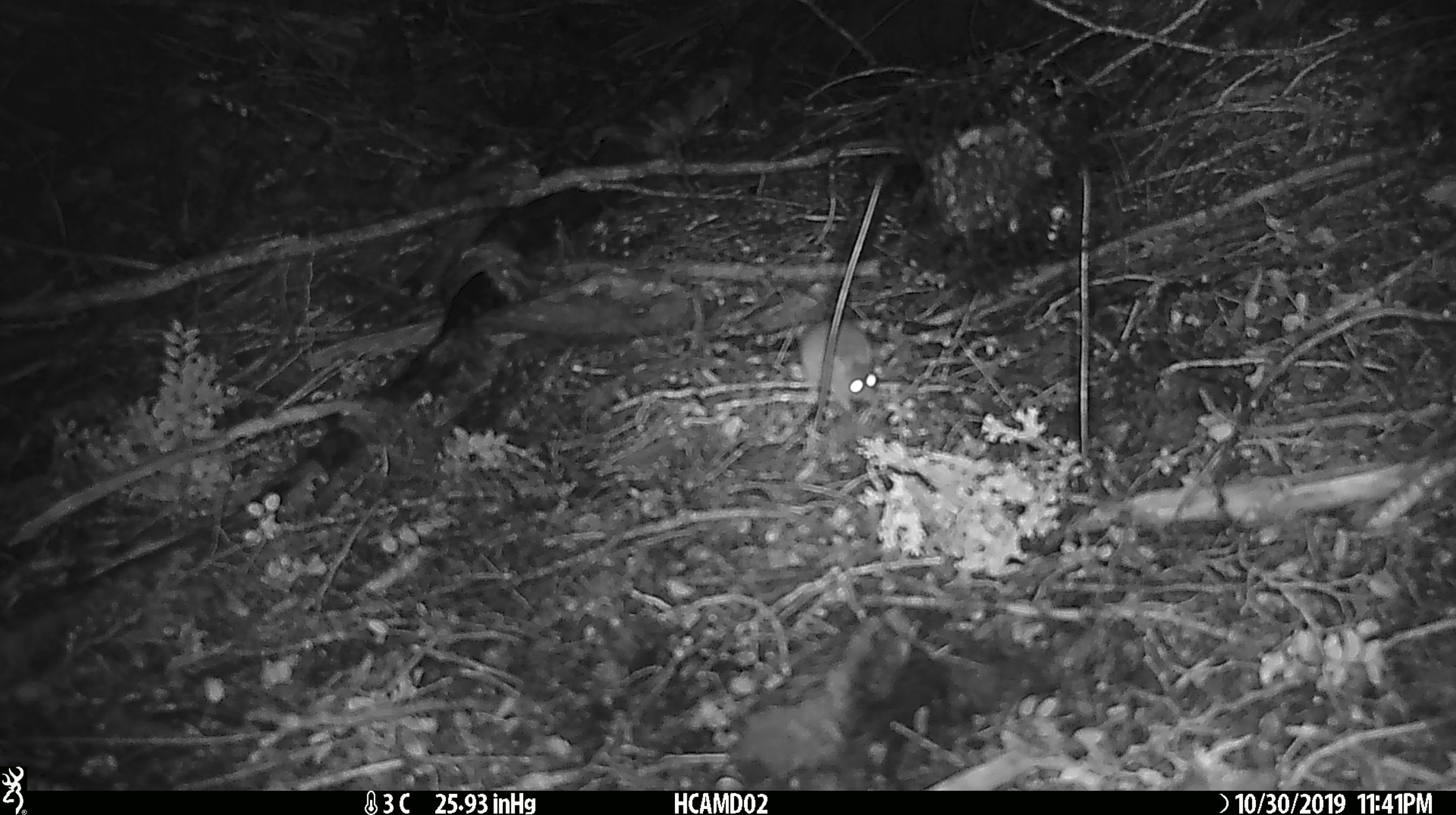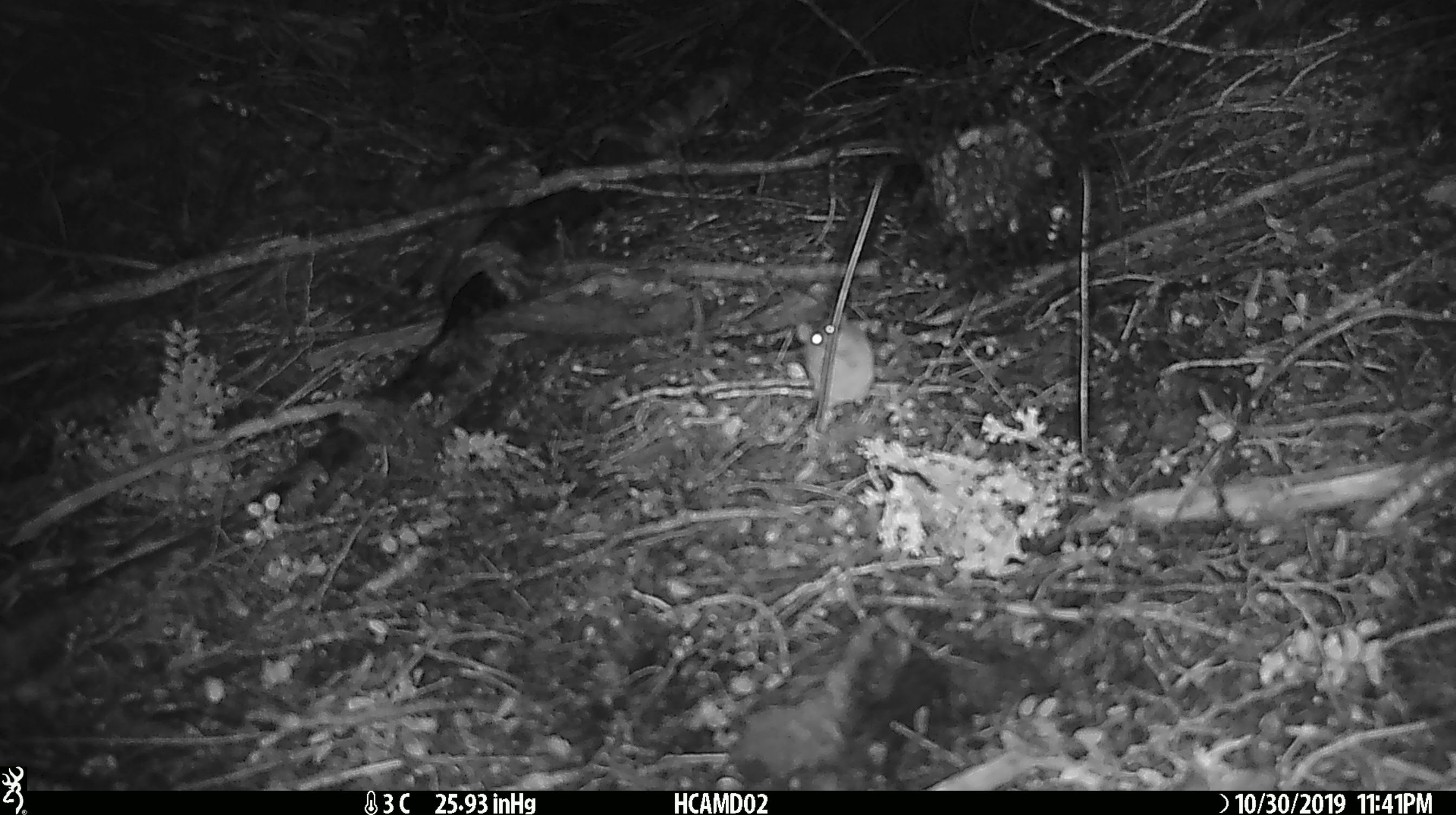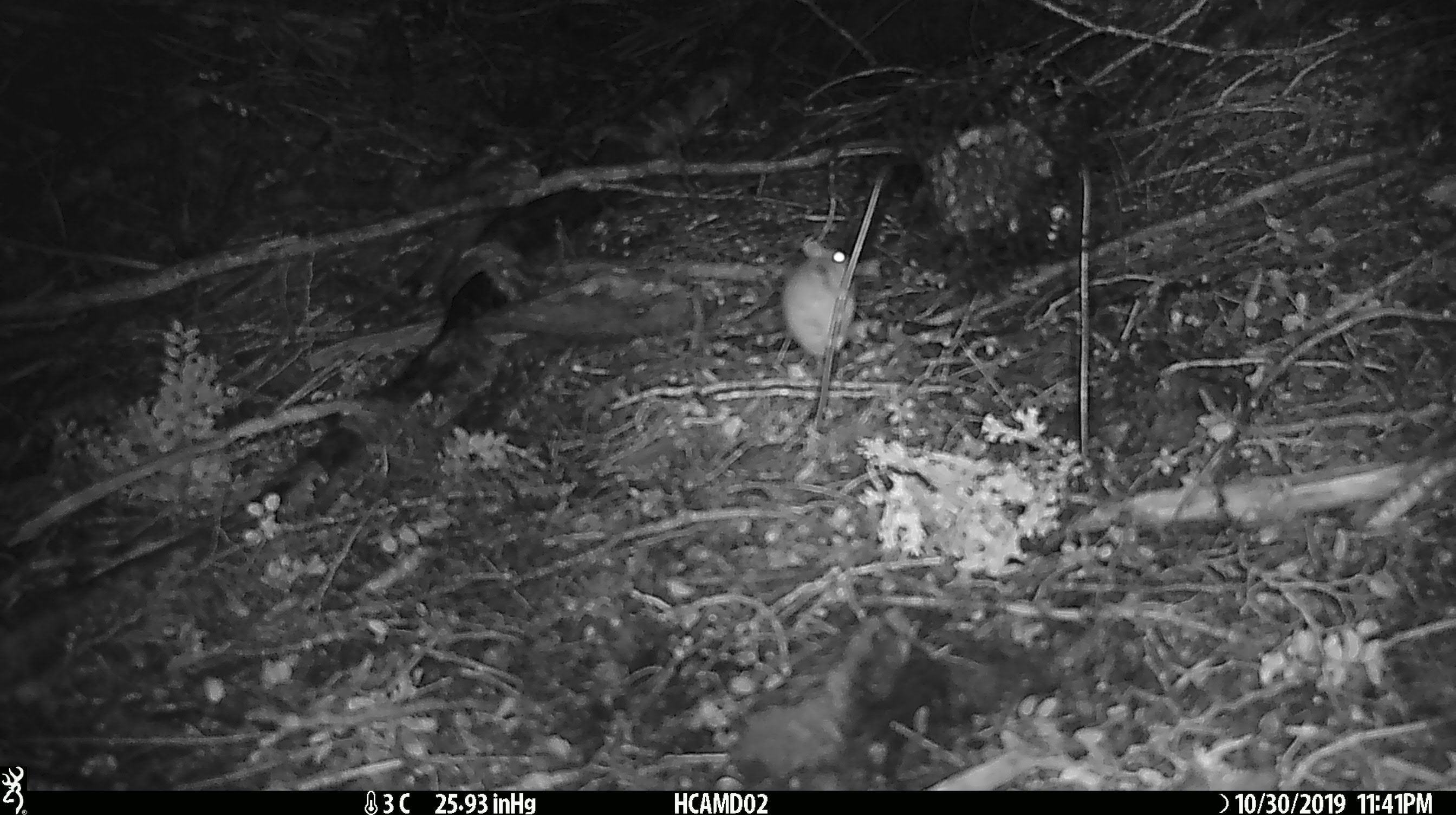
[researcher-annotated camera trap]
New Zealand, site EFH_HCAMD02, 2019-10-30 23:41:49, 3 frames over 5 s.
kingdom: Animalia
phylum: Chordata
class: Mammalia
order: Rodentia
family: Muridae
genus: Mus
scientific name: Mus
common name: mouse